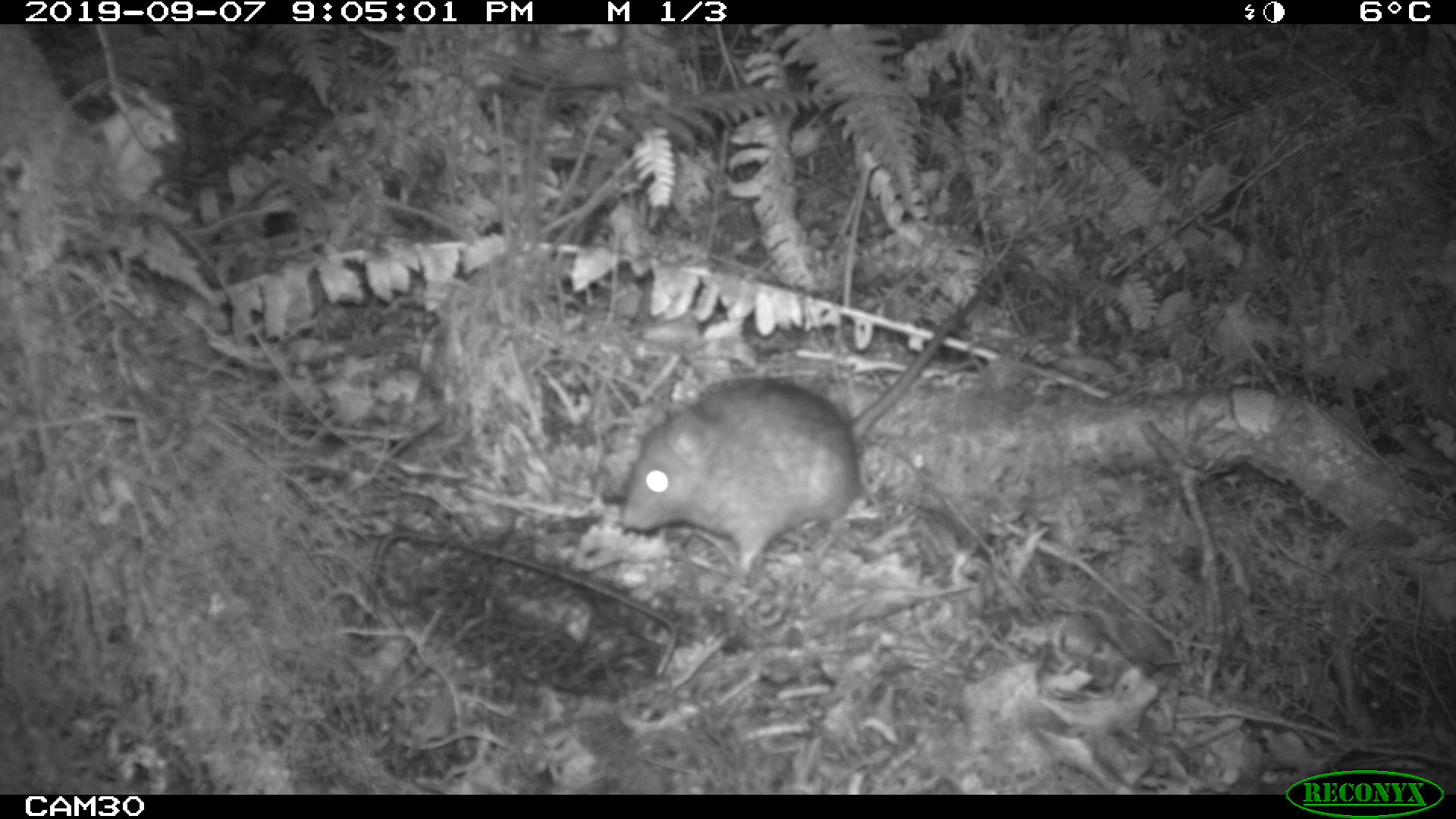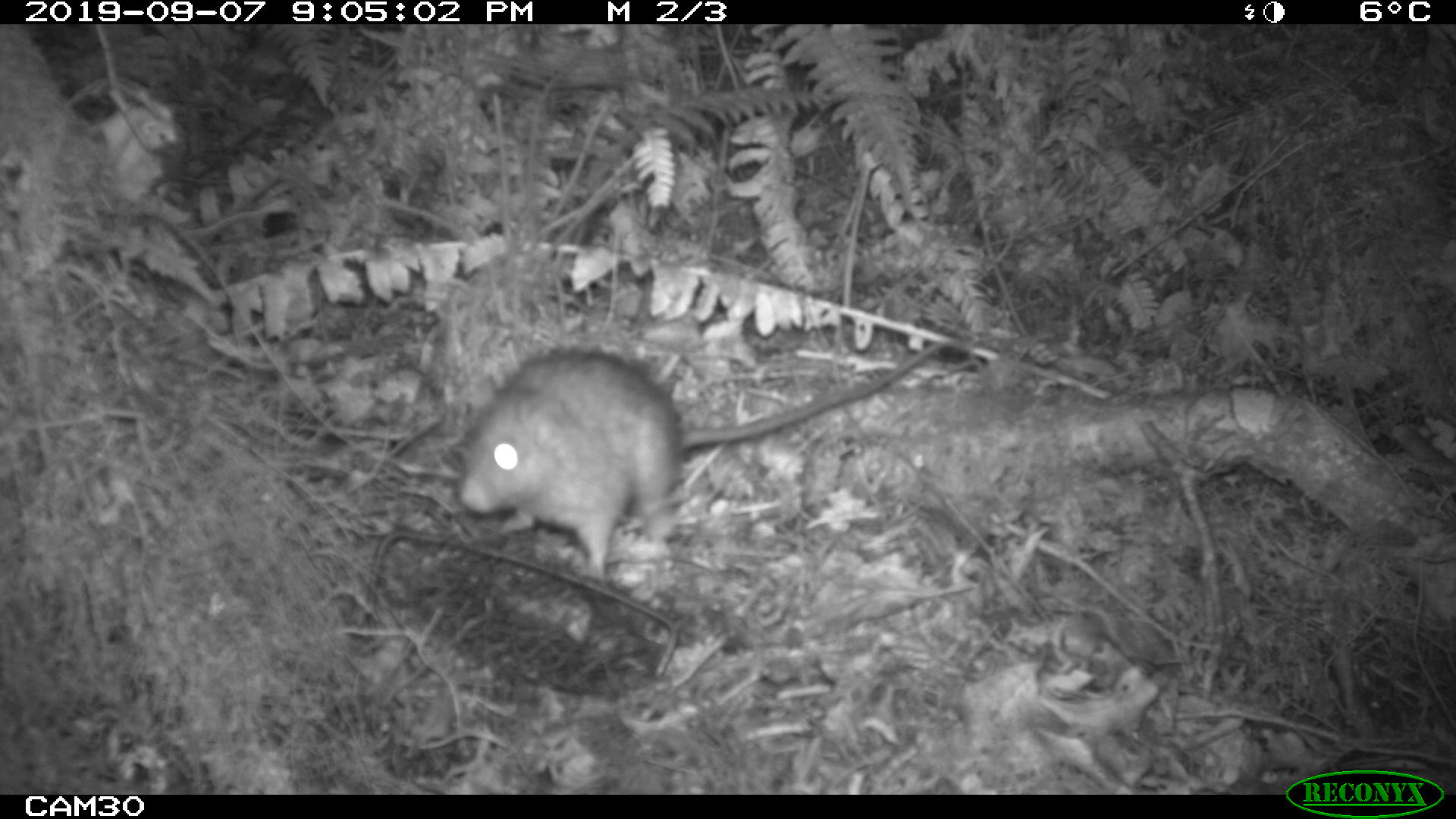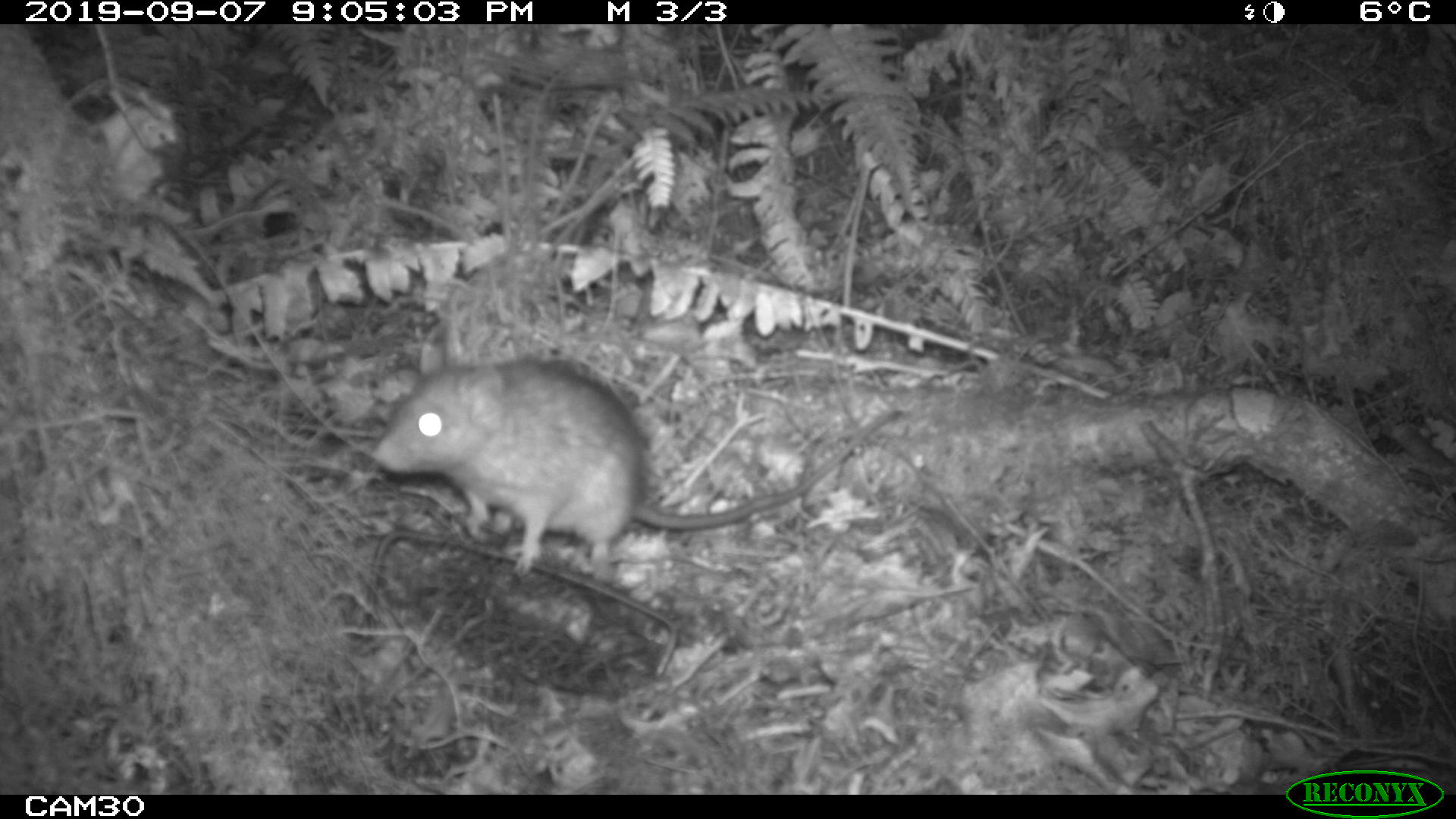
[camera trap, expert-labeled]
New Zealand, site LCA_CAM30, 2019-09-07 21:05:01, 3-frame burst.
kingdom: Animalia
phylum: Chordata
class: Mammalia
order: Rodentia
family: Muridae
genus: Rattus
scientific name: Rattus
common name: rat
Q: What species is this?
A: Rat (Rattus).